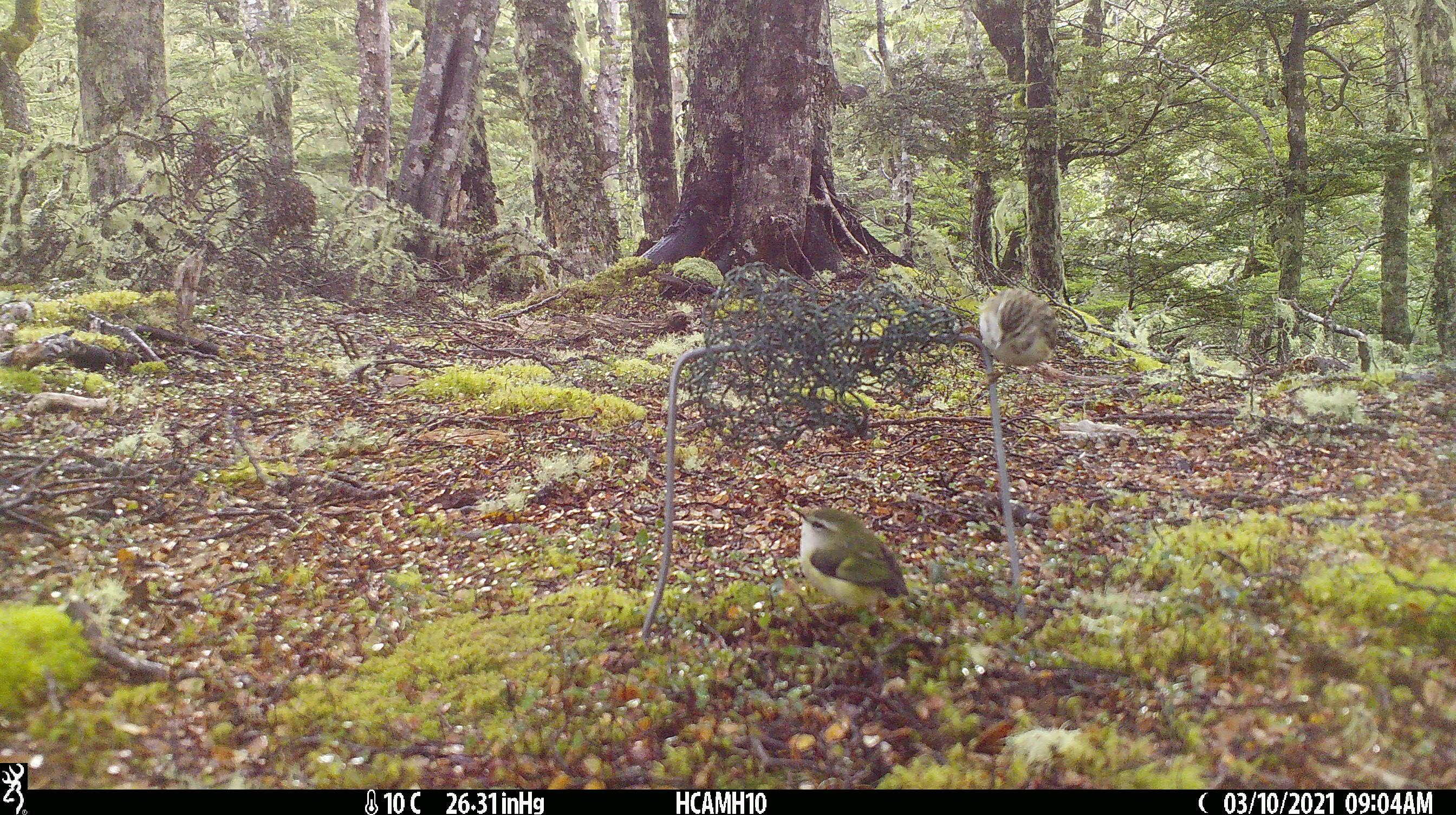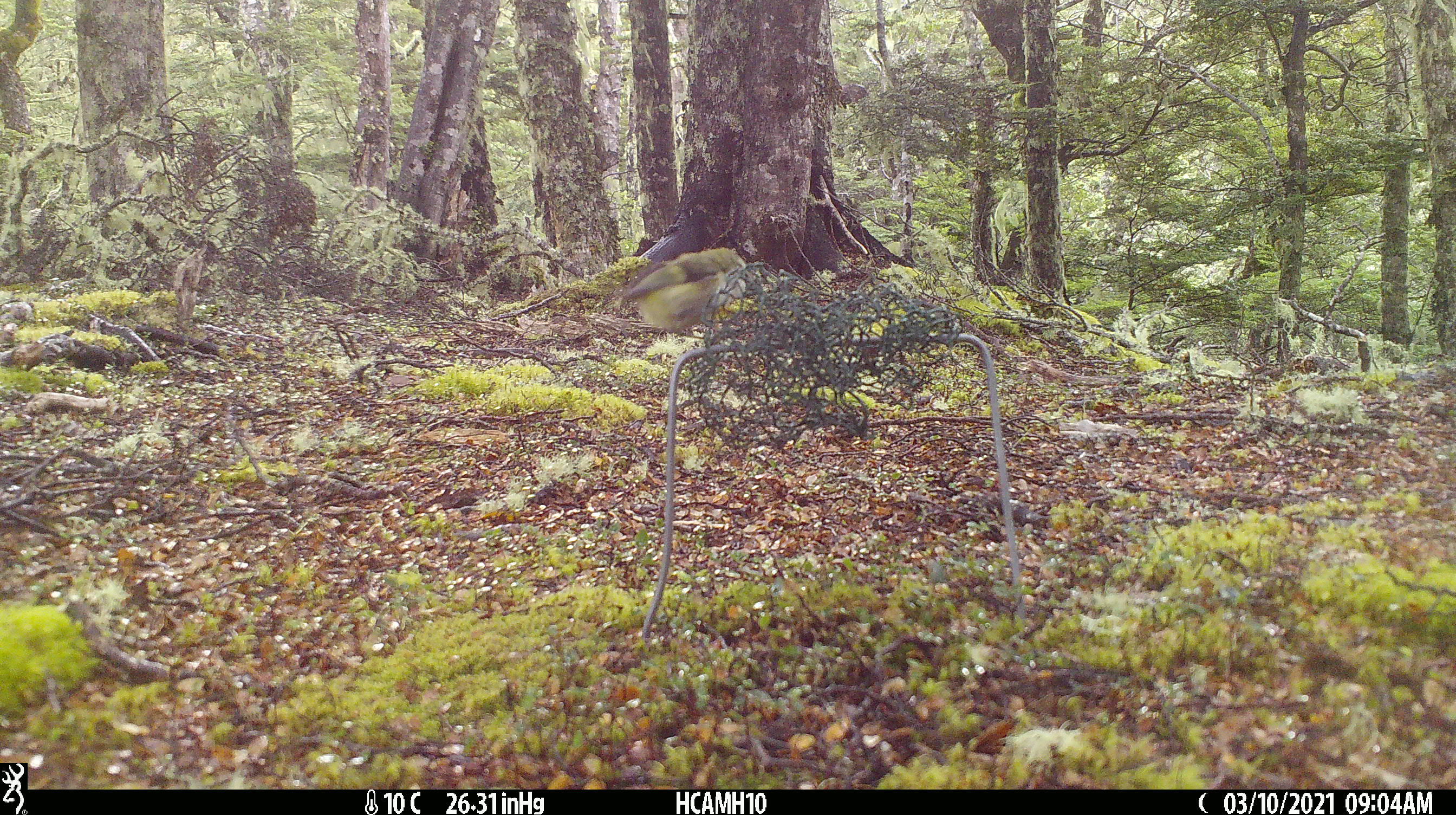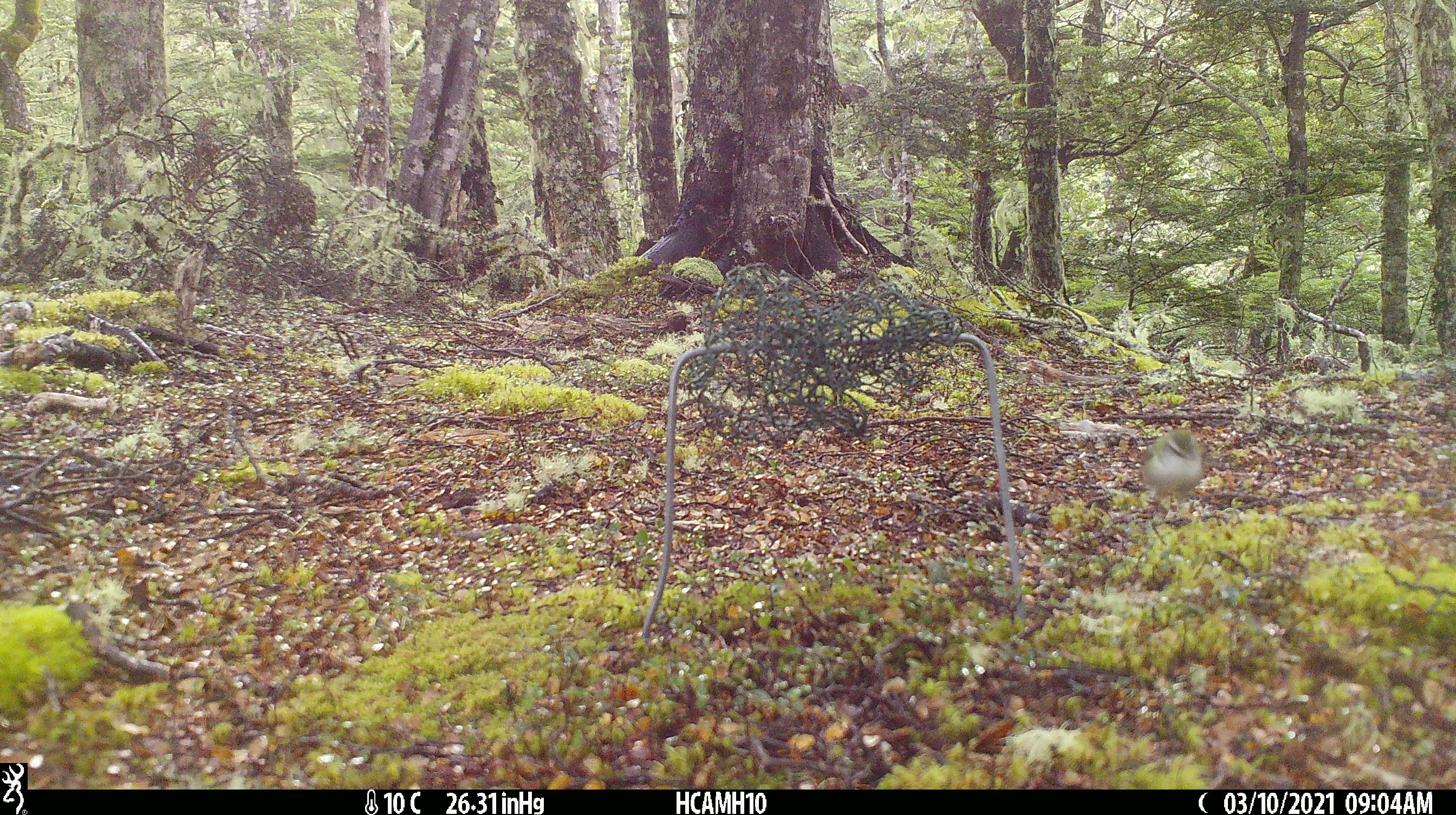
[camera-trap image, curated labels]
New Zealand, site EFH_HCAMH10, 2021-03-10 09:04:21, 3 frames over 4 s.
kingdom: Animalia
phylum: Chordata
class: Aves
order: Passeriformes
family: Acanthisittidae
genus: Acanthisitta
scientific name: Acanthisitta chloris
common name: rifleman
Rifleman (Acanthisitta chloris).